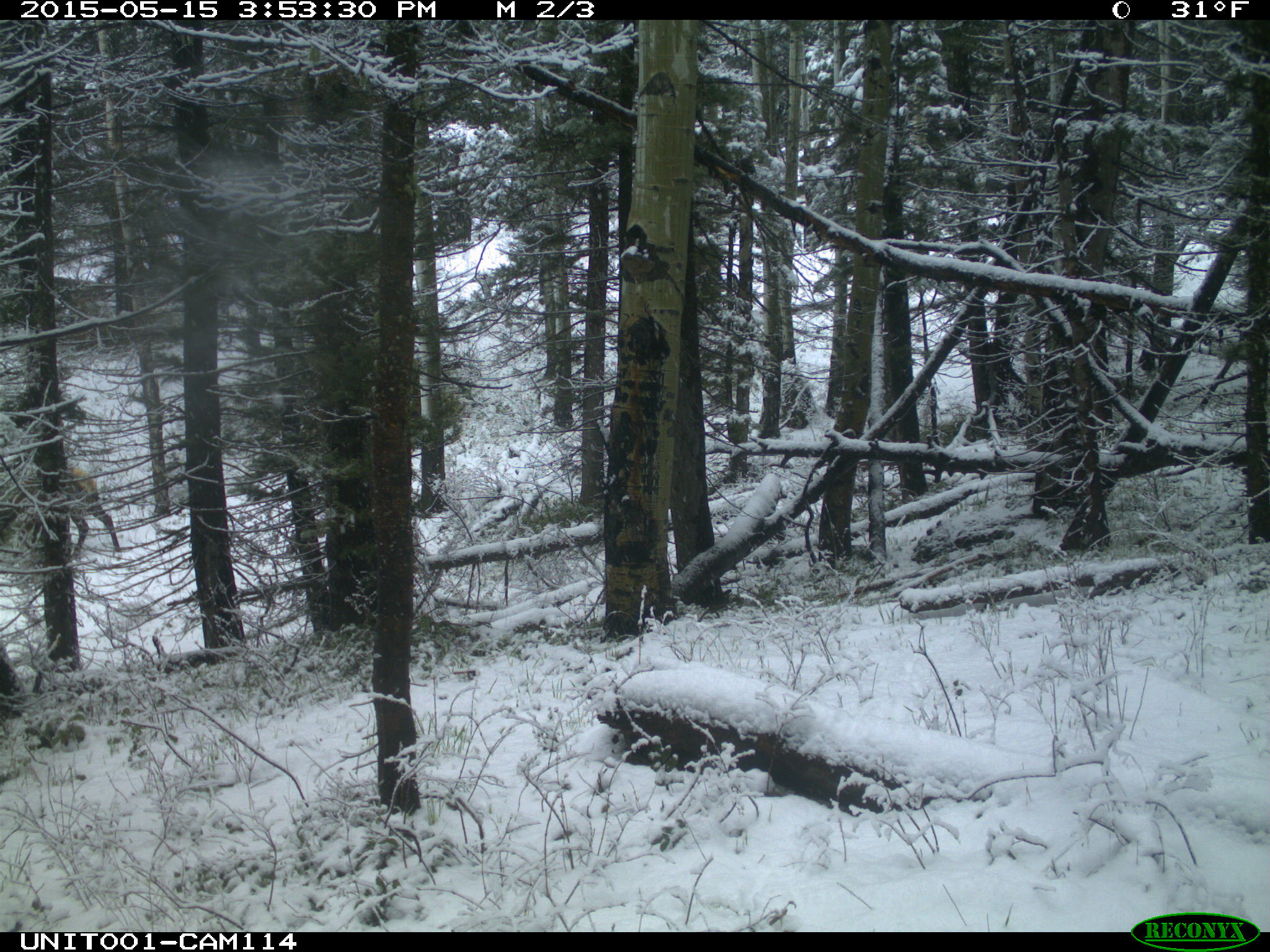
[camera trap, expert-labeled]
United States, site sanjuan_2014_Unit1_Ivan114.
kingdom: Animalia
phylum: Chordata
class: Mammalia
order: Artiodactyla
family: Cervidae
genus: Cervus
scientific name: Cervus elaphus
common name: red deer